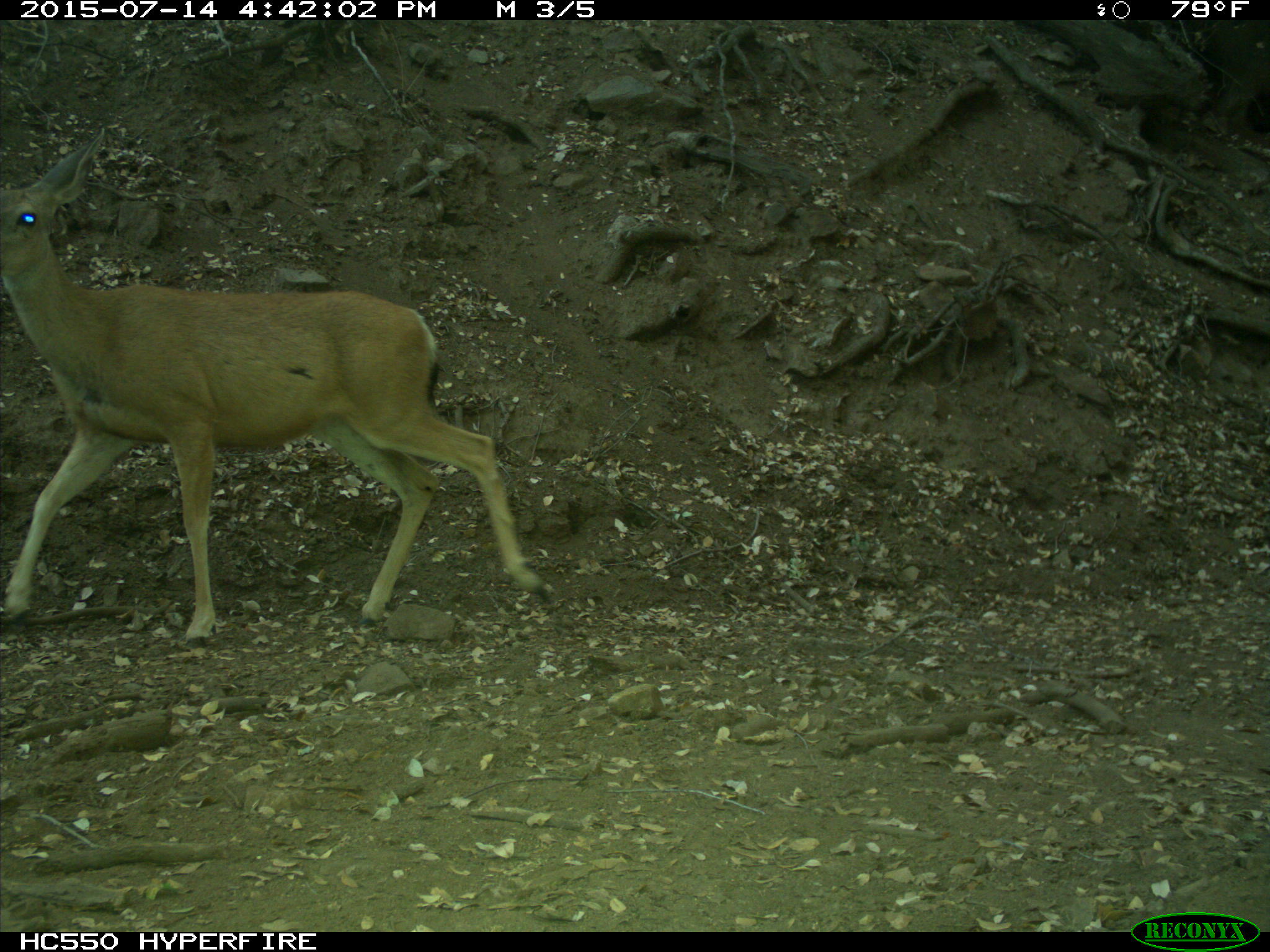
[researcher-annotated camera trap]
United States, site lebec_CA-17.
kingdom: Animalia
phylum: Chordata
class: Mammalia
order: Artiodactyla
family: Cervidae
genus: Odocoileus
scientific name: Odocoileus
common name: deer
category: unidentified deer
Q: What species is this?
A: Unidentified deer (deer) (Odocoileus).